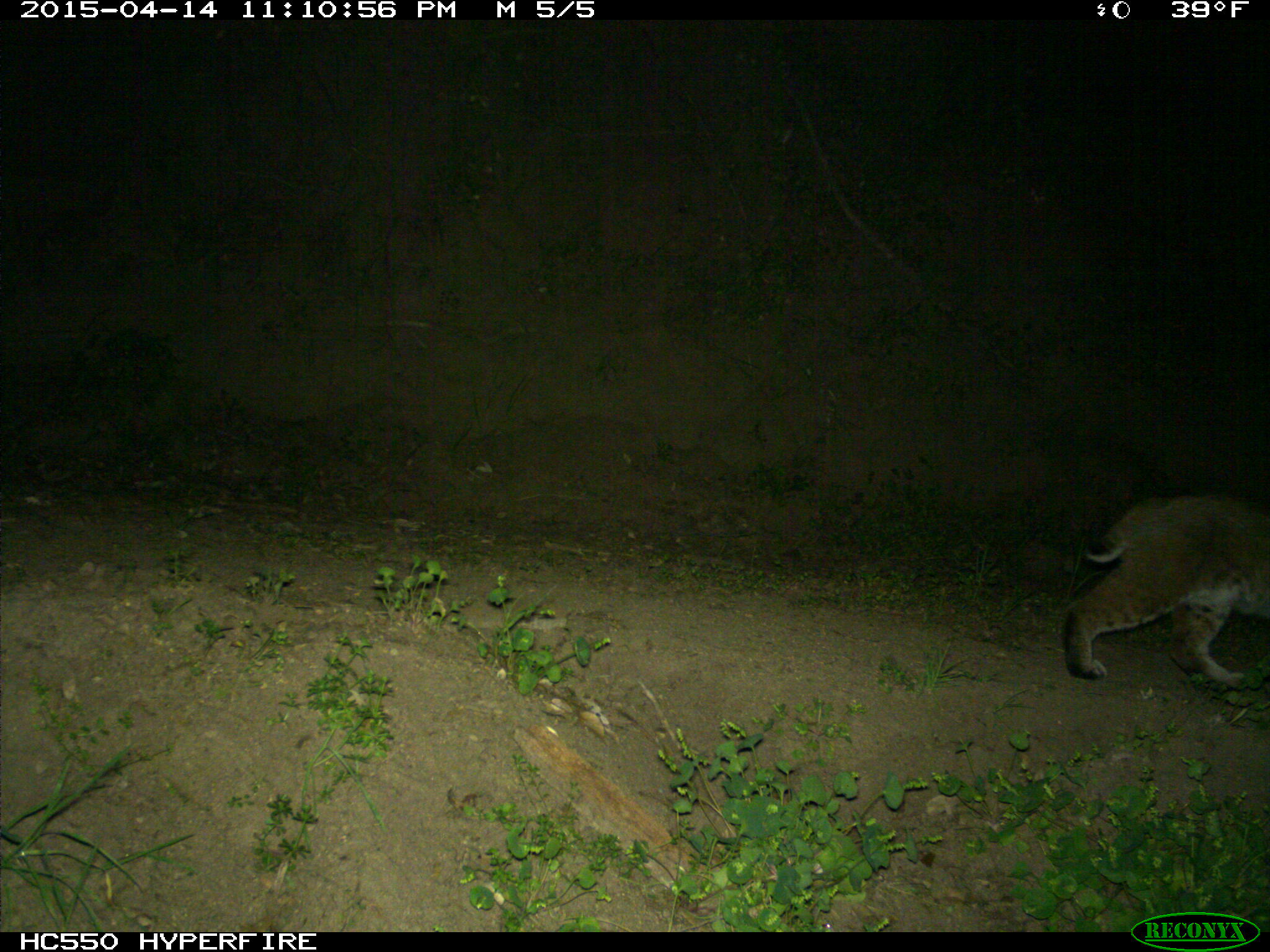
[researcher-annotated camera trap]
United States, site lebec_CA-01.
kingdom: Animalia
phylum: Chordata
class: Mammalia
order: Carnivora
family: Felidae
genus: Lynx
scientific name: Lynx rufus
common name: bobcat